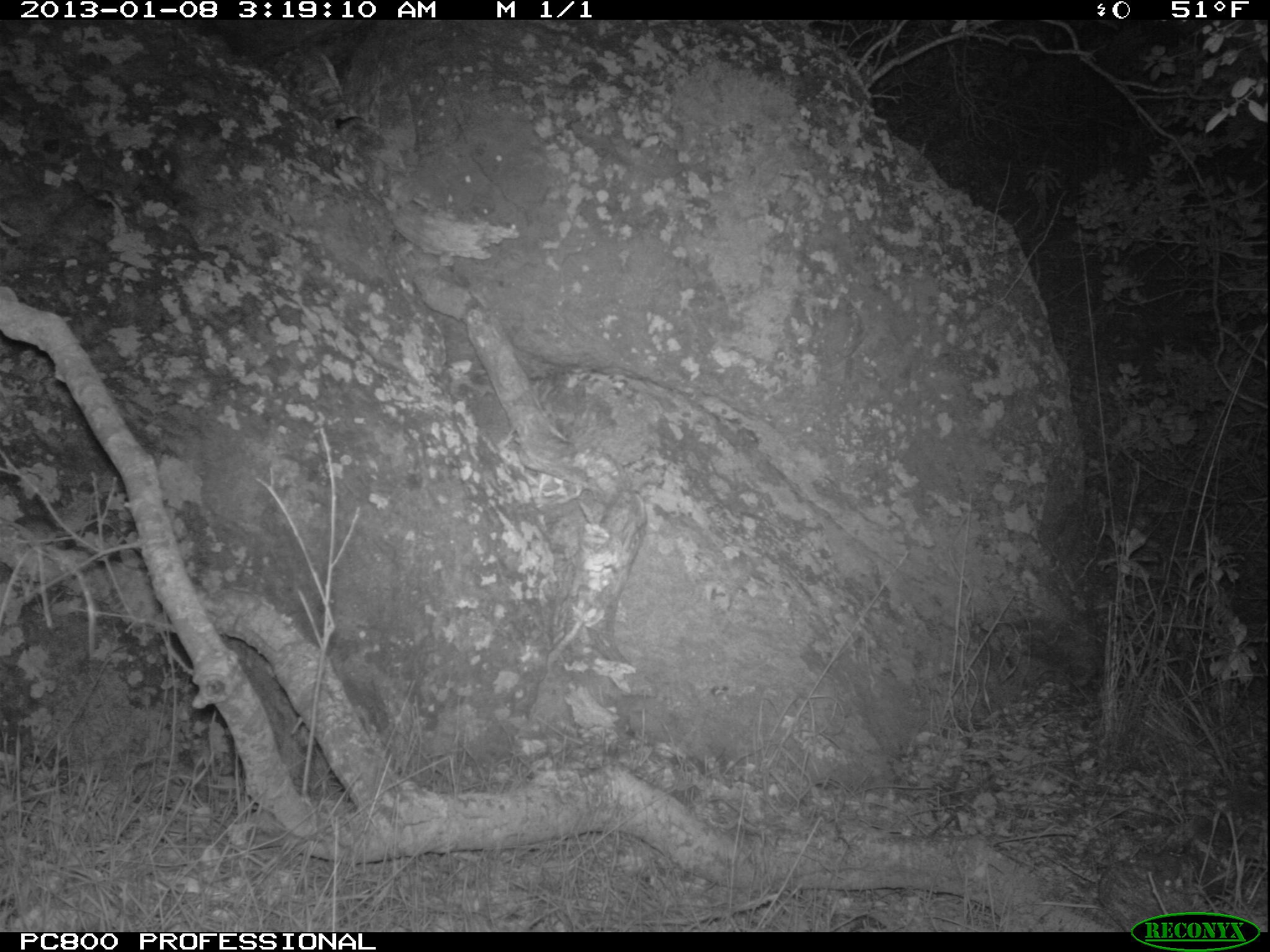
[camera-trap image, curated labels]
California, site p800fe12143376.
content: no animal present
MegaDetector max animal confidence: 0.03